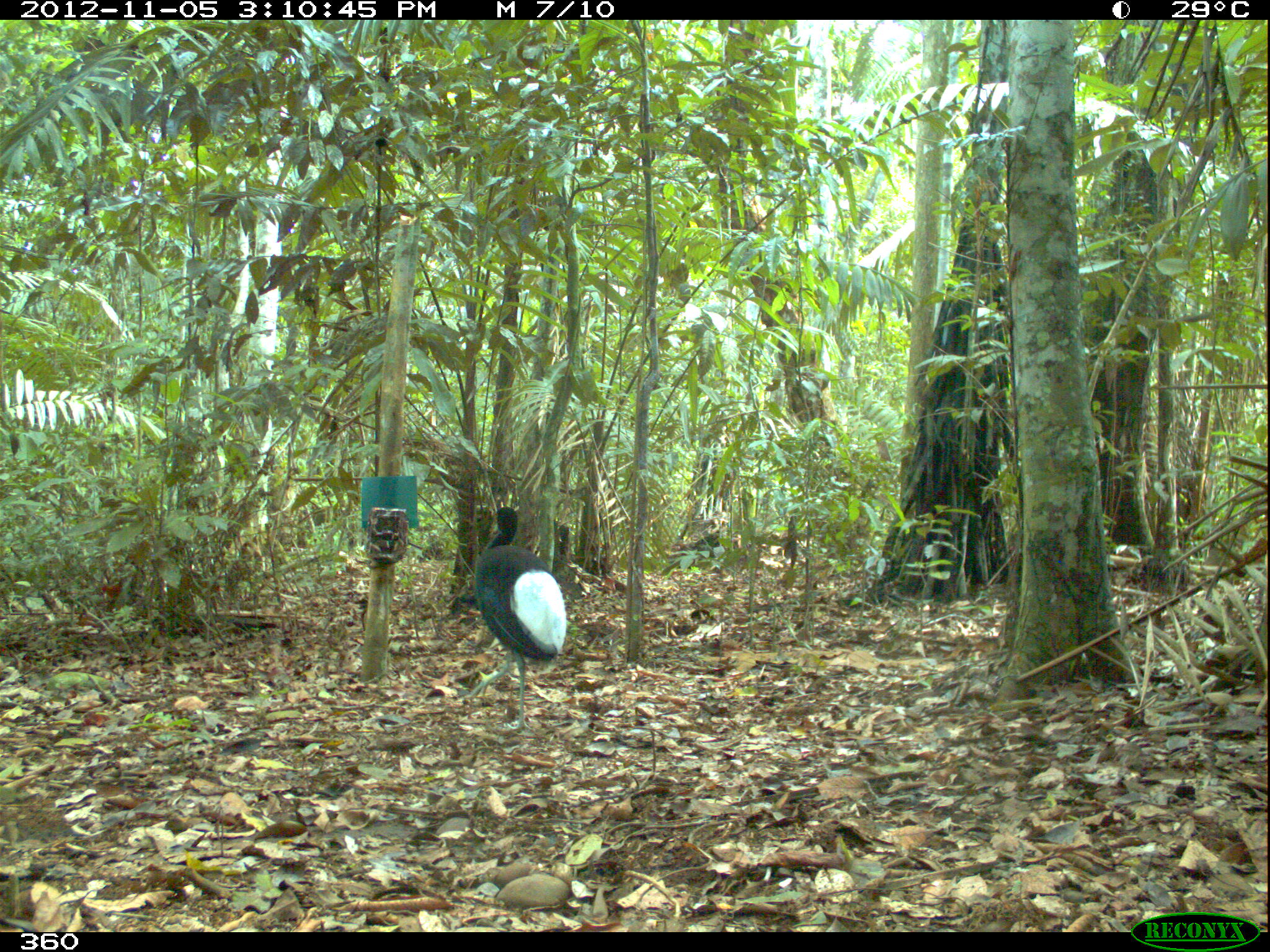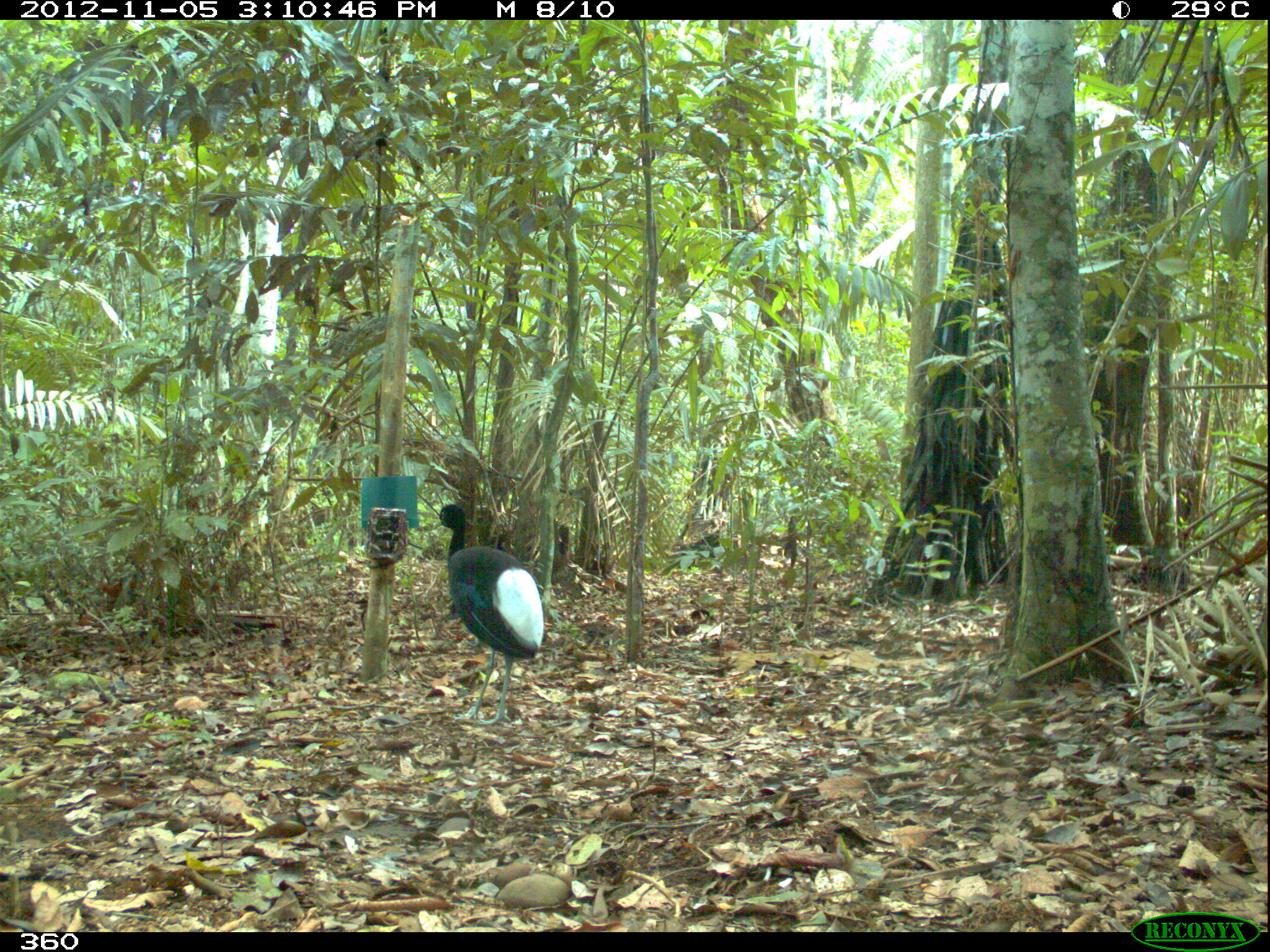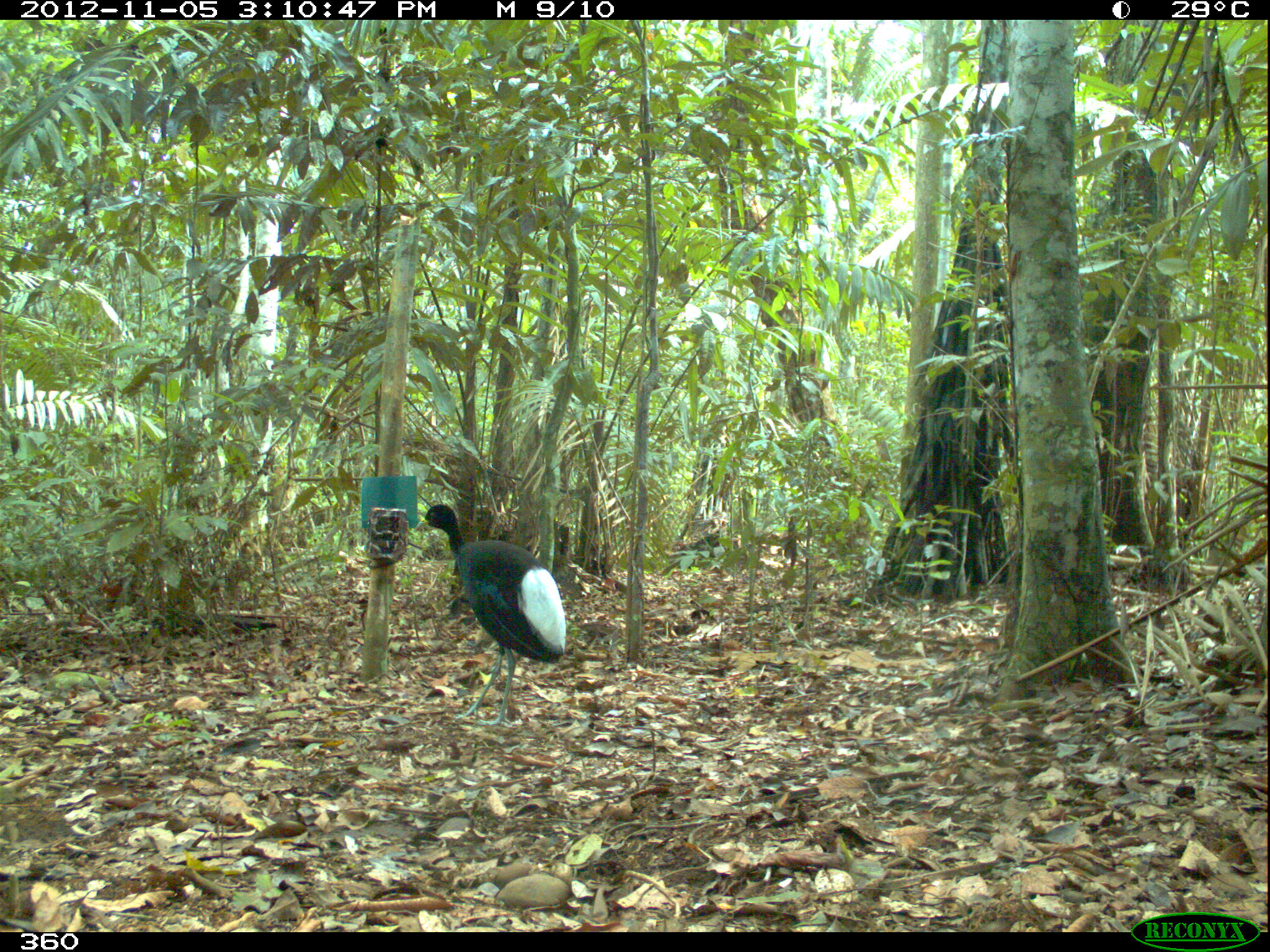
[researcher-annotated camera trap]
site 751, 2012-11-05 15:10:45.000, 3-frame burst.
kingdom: Animalia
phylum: Chordata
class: Aves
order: Gruiformes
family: Psophiidae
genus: Psophia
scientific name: Psophia leucoptera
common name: pale-winged trumpeter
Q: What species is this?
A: Psophia leucoptera (pale-winged trumpeter).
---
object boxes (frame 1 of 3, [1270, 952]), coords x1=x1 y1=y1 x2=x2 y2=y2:
psophia leucoptera: x1=470 y1=506 x2=566 y2=729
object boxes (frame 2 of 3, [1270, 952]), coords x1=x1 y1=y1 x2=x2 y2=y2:
psophia leucoptera: x1=432 y1=503 x2=543 y2=725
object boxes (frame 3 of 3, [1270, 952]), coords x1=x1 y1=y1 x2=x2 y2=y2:
psophia leucoptera: x1=414 y1=503 x2=566 y2=726